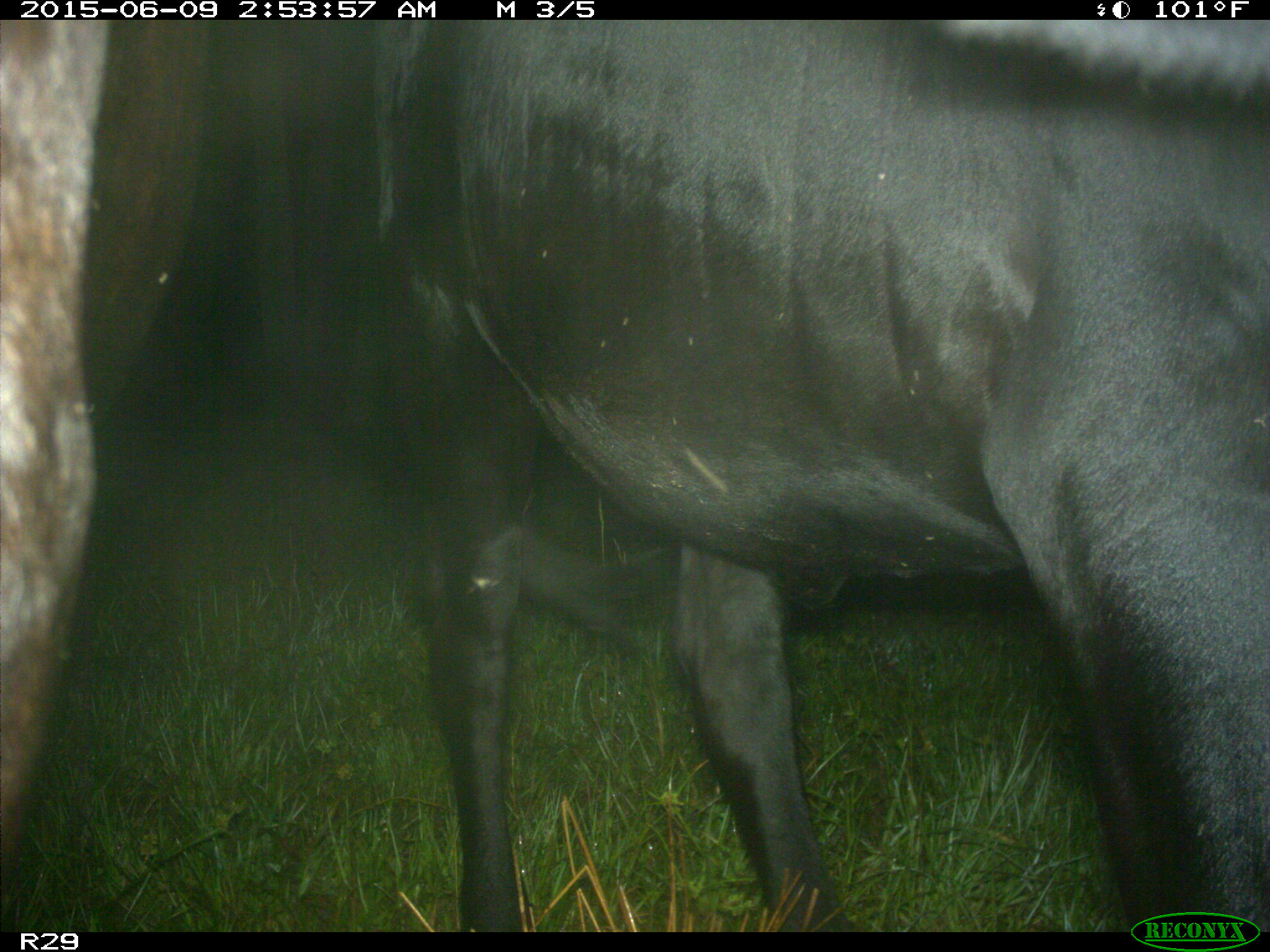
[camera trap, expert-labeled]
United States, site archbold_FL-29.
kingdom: Animalia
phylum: Chordata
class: Mammalia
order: Artiodactyla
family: Bovidae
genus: Bos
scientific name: Bos taurus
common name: domestic cow